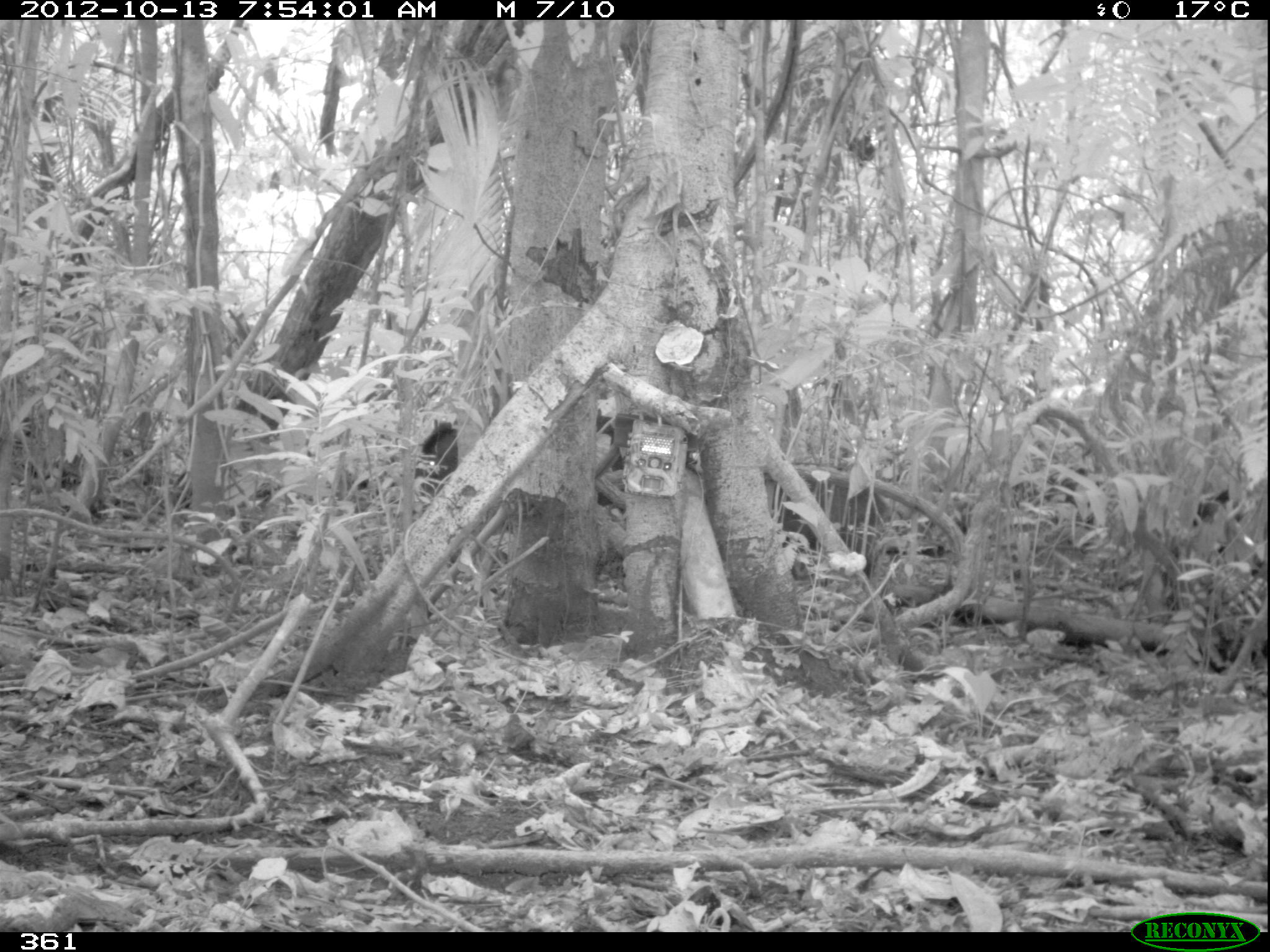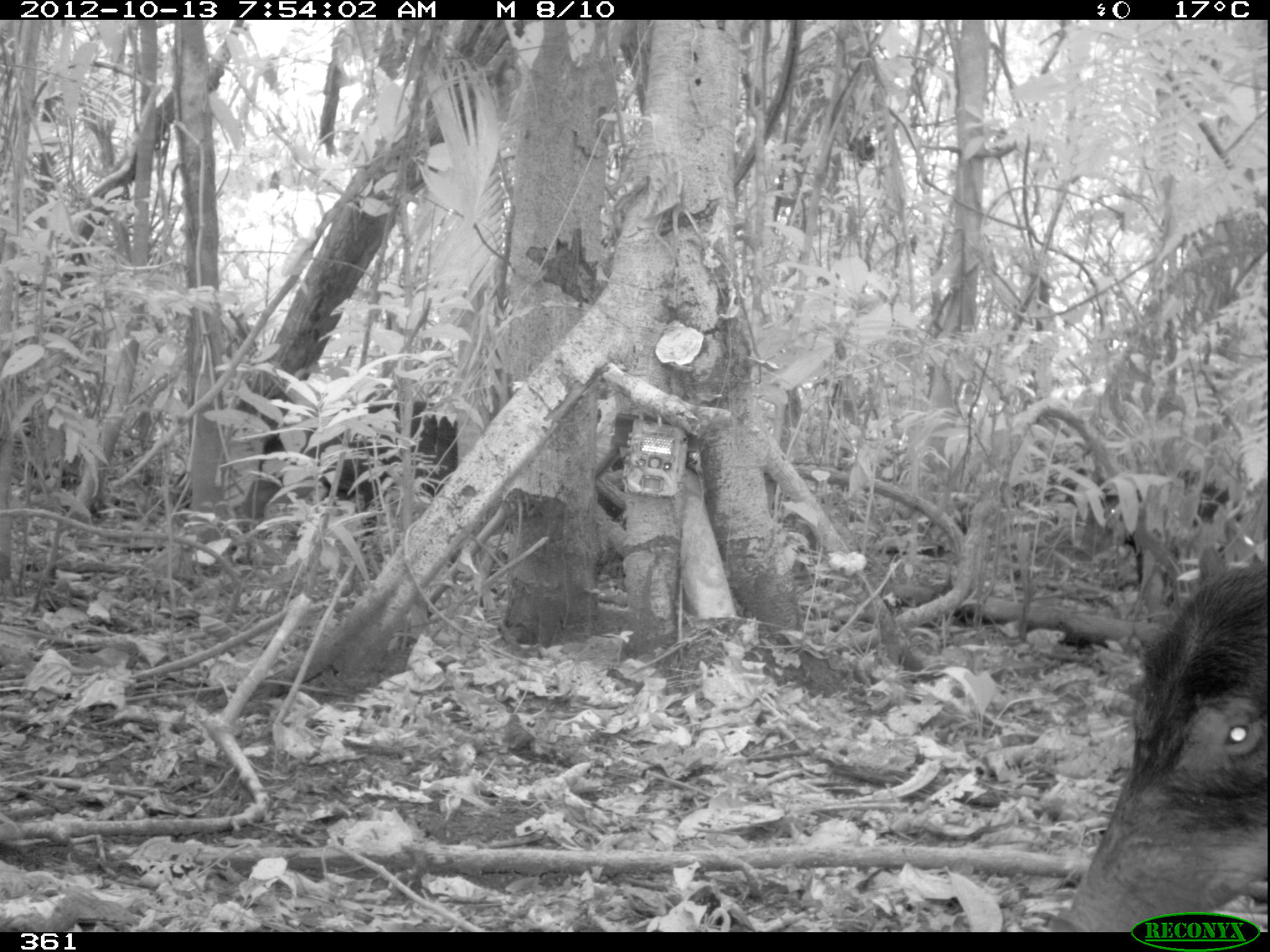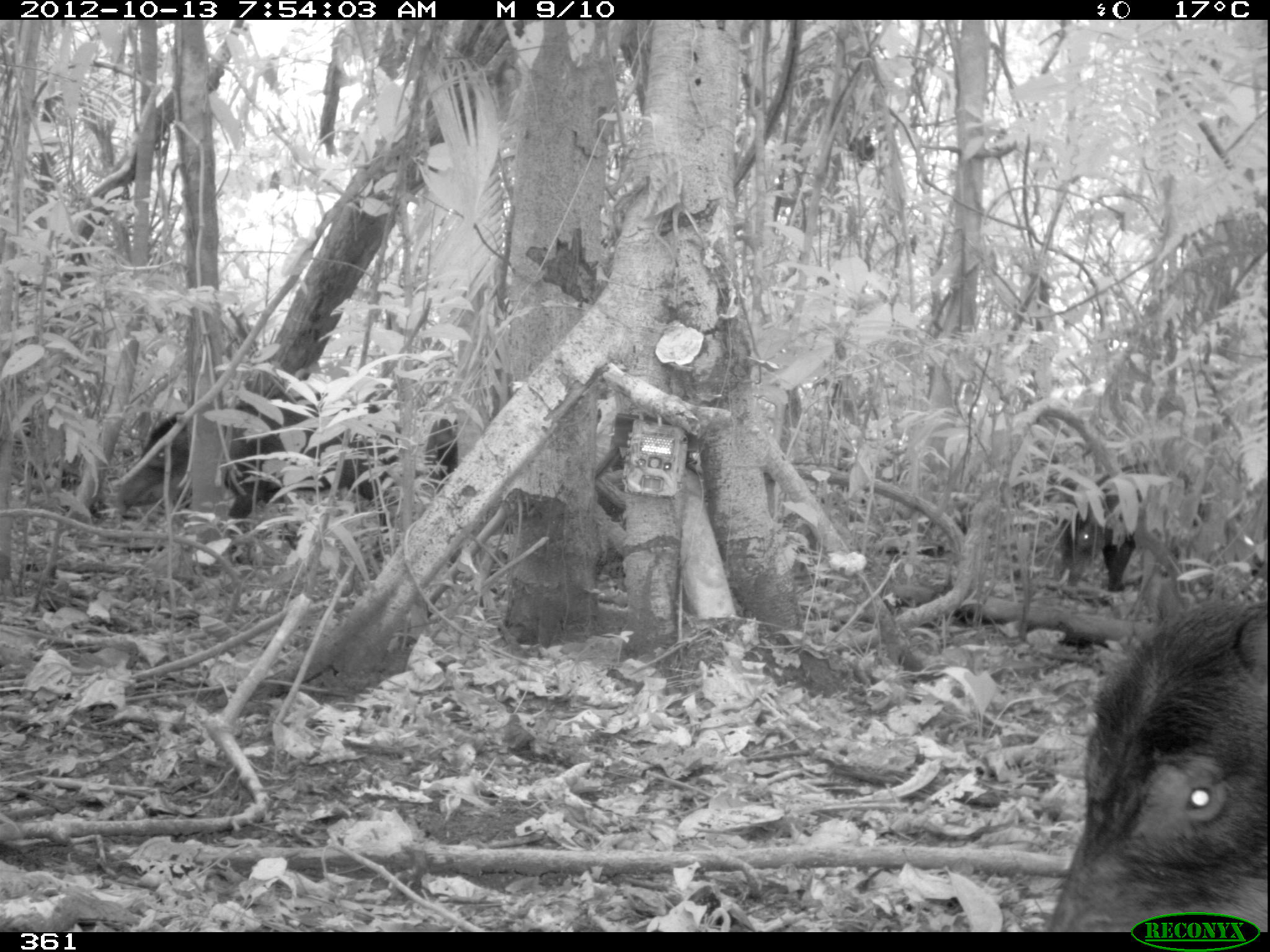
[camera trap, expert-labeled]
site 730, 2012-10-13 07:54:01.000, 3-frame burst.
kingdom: Animalia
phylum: Chordata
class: Mammalia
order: Artiodactyla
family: Tayassuidae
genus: Tayassu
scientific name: Tayassu pecari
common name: white-lipped peccary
Tayassu pecari (white-lipped peccary).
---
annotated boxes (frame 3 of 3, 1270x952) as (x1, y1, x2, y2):
tayassu pecari: (1038, 603, 1269, 932); (111, 407, 349, 536); (1050, 460, 1209, 593); (349, 401, 459, 531)